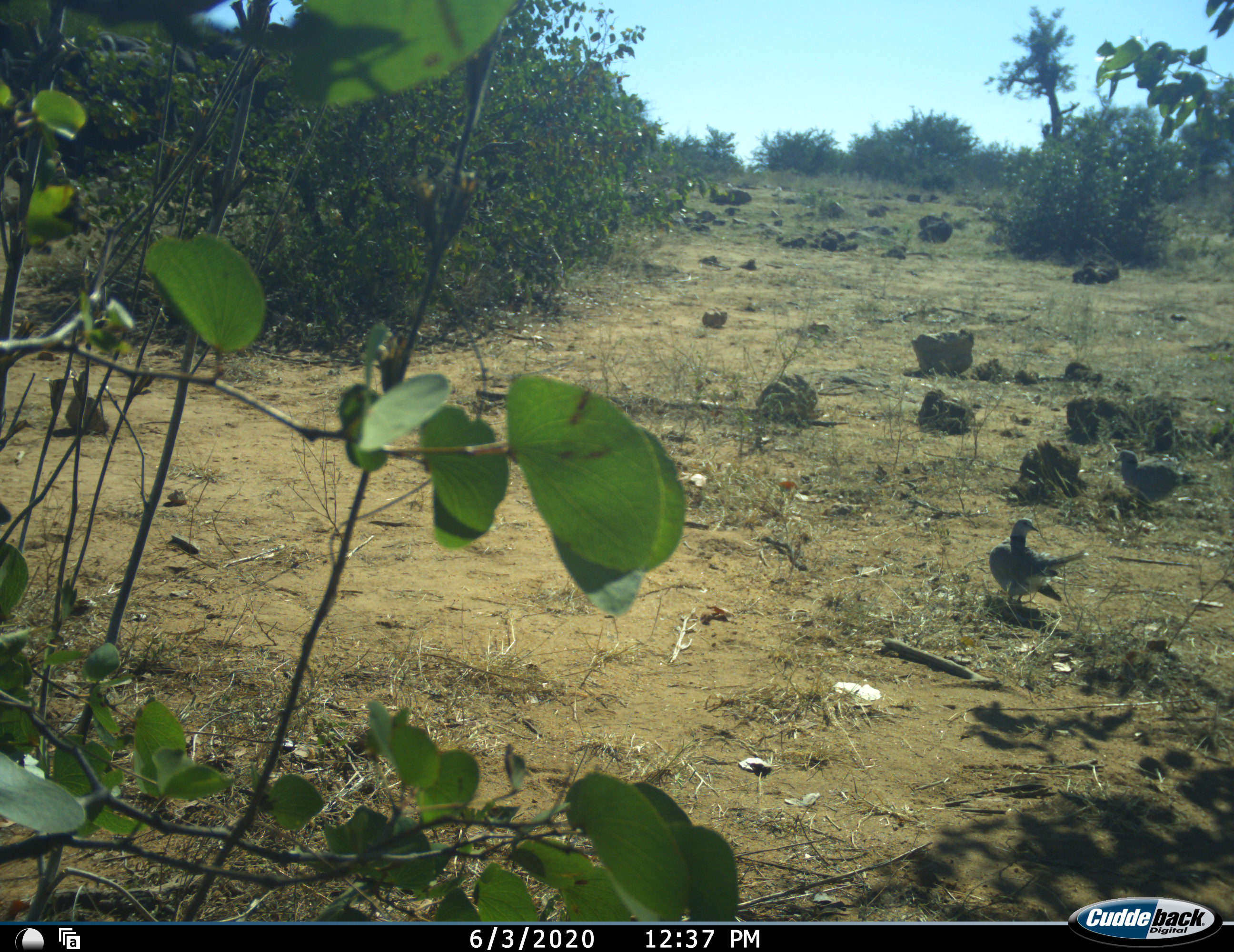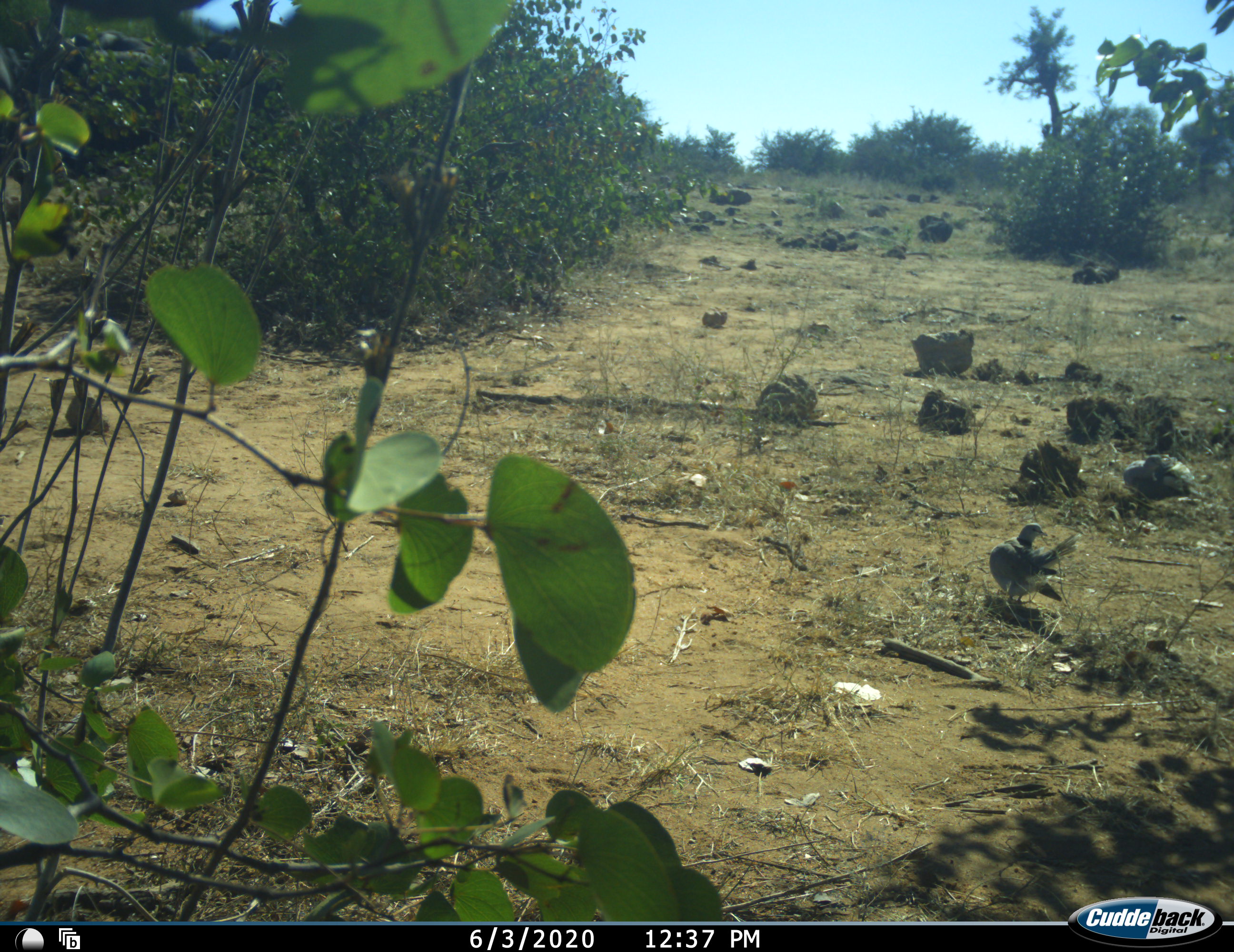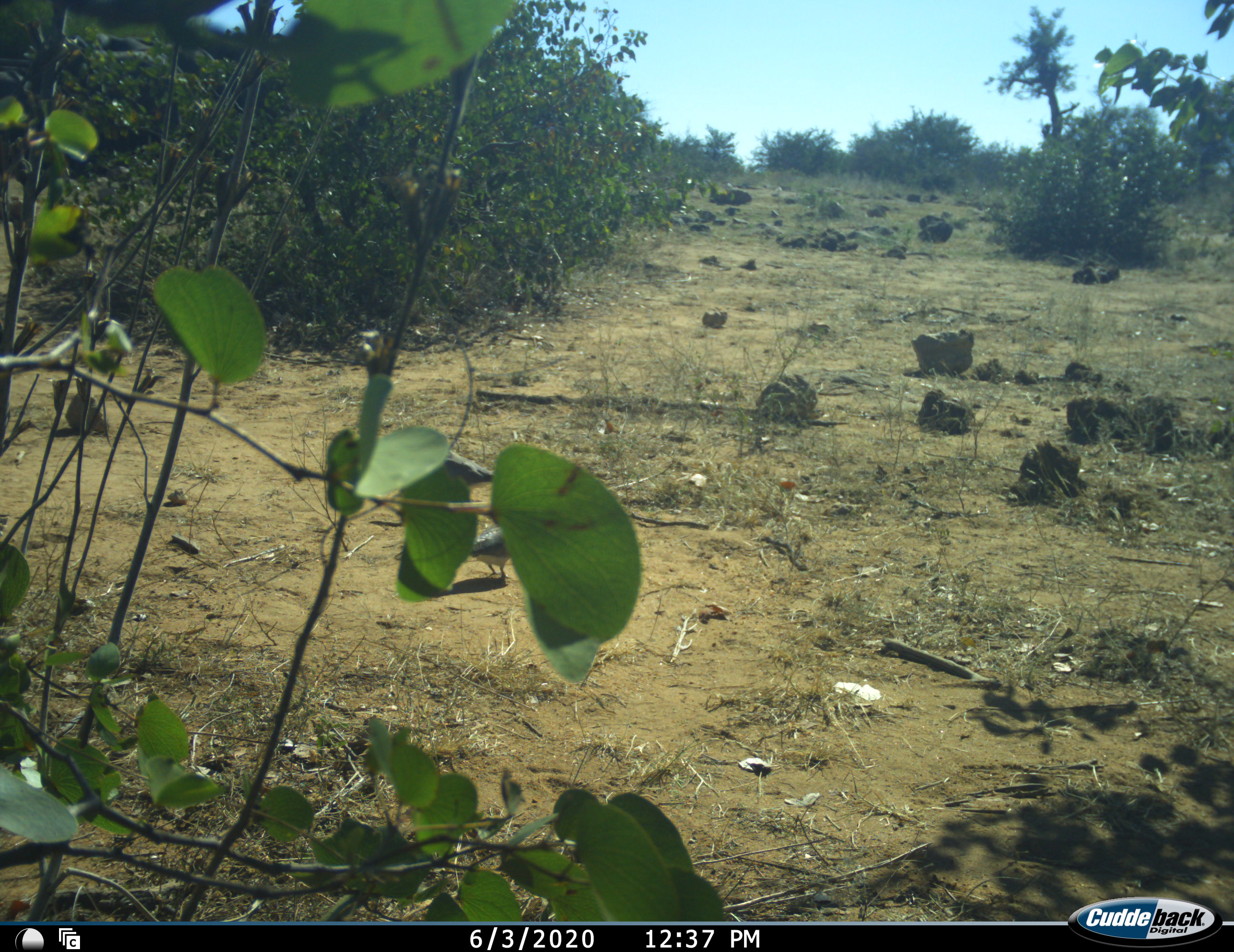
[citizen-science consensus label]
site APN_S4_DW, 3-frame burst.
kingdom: Animalia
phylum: Chordata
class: Aves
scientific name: Aves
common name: bird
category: birdother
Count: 2.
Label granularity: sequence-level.